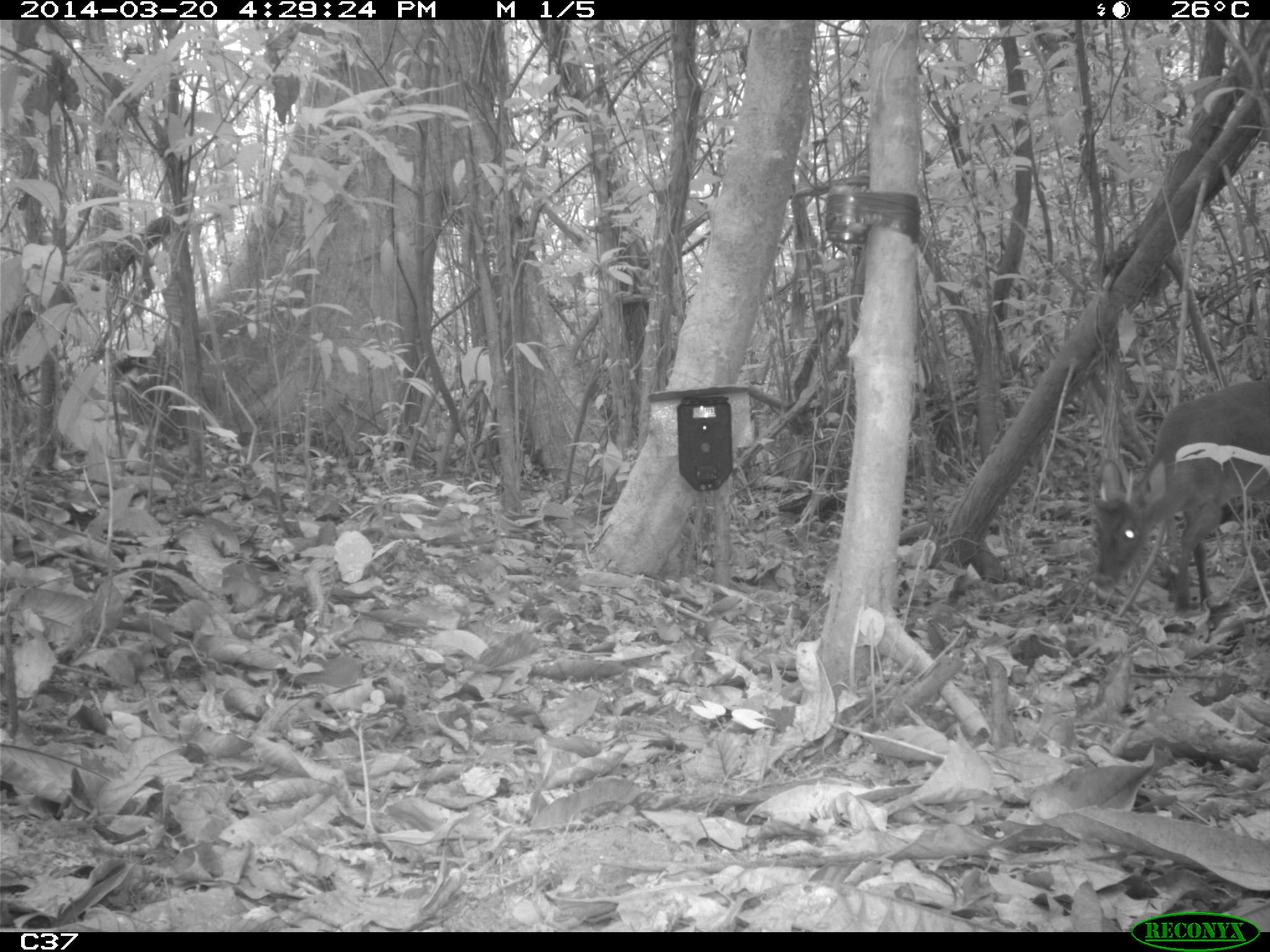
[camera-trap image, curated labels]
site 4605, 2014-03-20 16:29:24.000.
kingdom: Animalia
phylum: Chordata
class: Mammalia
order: Artiodactyla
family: Cervidae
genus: Mazama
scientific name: Mazama americana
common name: red brocket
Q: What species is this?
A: Mazama americana (red brocket).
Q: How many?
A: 1.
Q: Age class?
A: Adult.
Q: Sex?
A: Male.